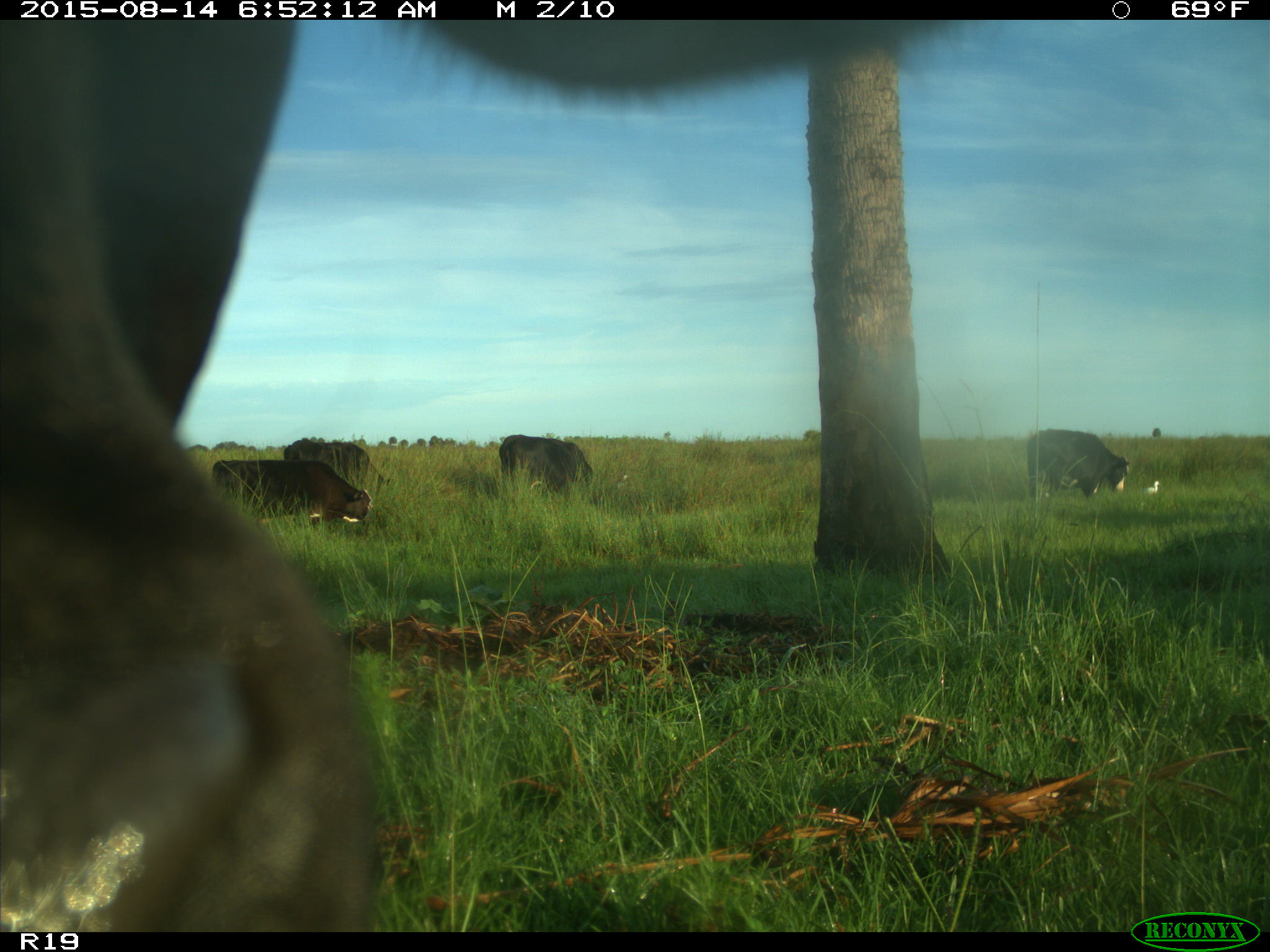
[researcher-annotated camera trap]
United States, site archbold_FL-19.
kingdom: Animalia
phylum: Chordata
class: Mammalia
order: Artiodactyla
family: Bovidae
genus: Bos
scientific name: Bos taurus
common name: domestic cow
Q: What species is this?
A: Bos taurus (domestic cow).